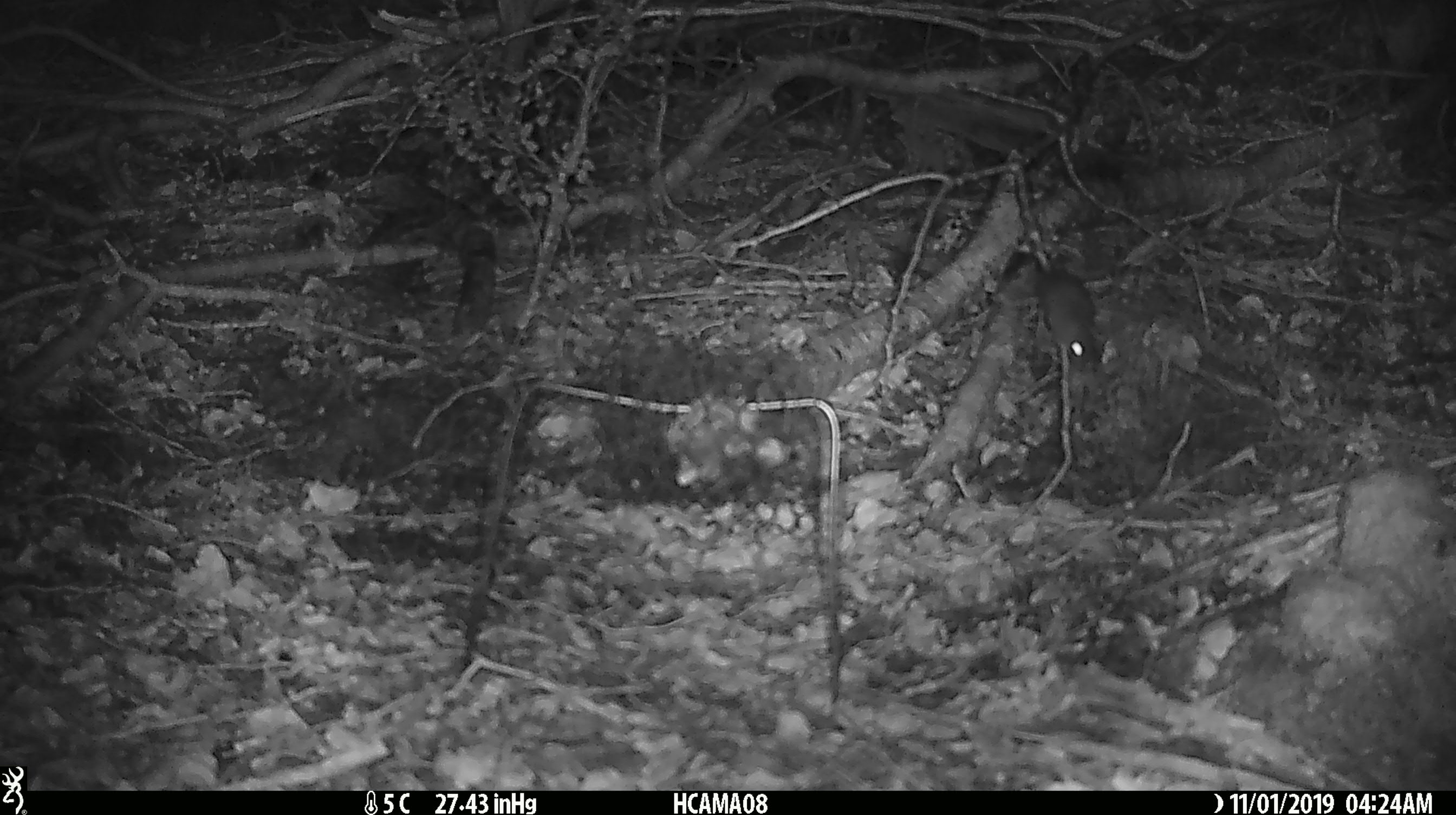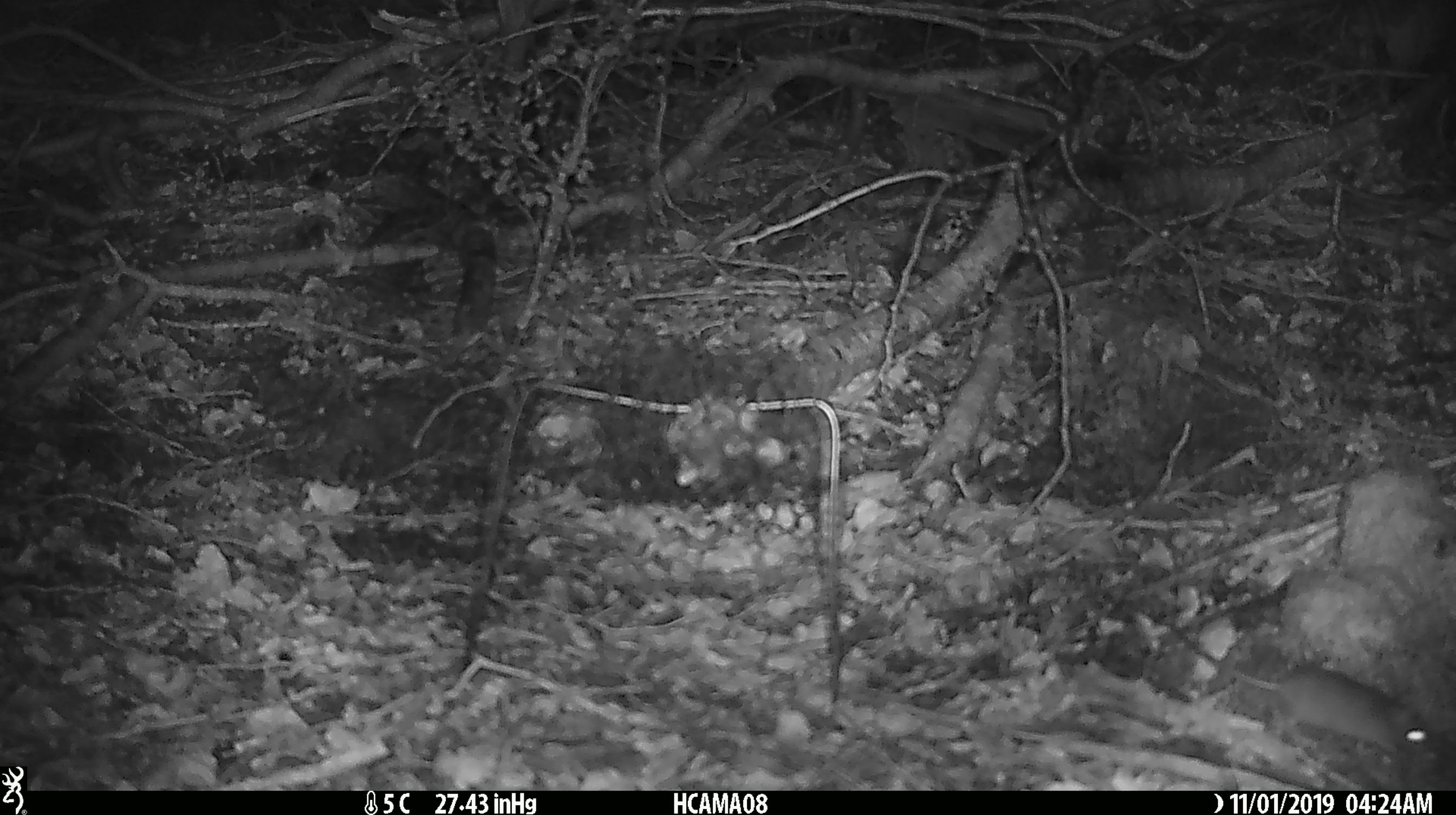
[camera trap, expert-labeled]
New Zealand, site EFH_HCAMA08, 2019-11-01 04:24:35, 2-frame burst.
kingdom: Animalia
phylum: Chordata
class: Mammalia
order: Rodentia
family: Muridae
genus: Mus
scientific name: Mus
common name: mouse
Mouse (Mus).